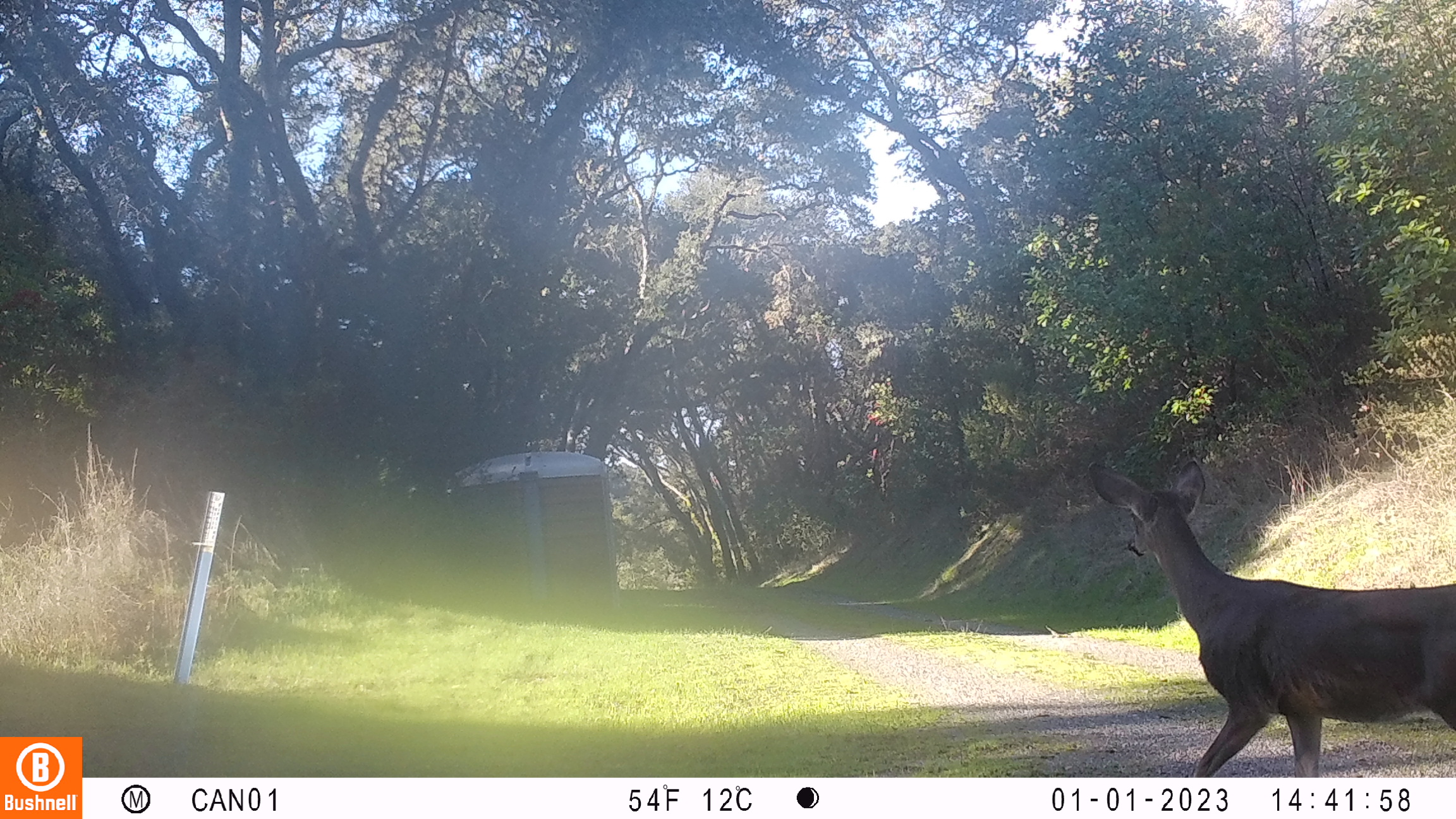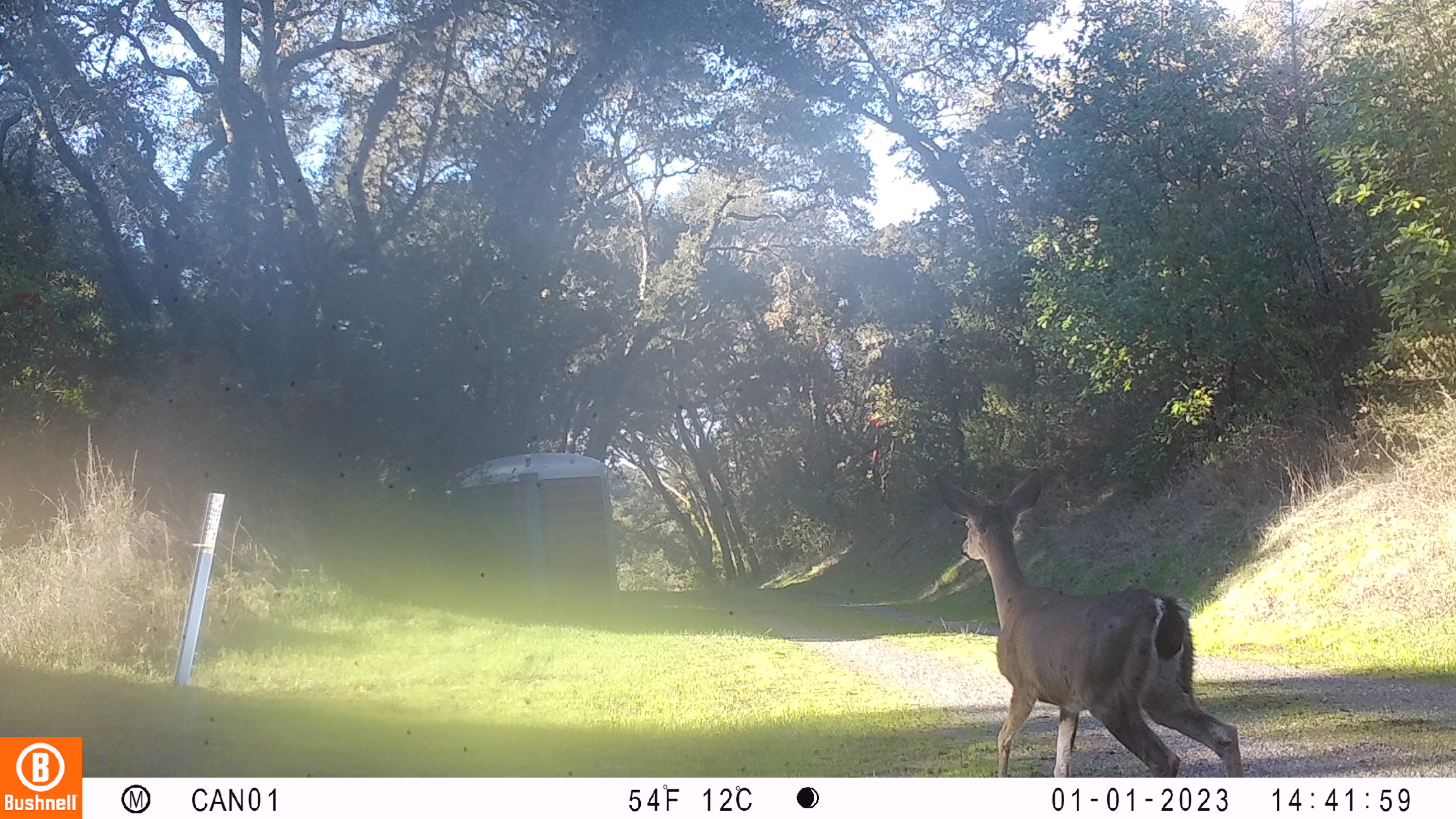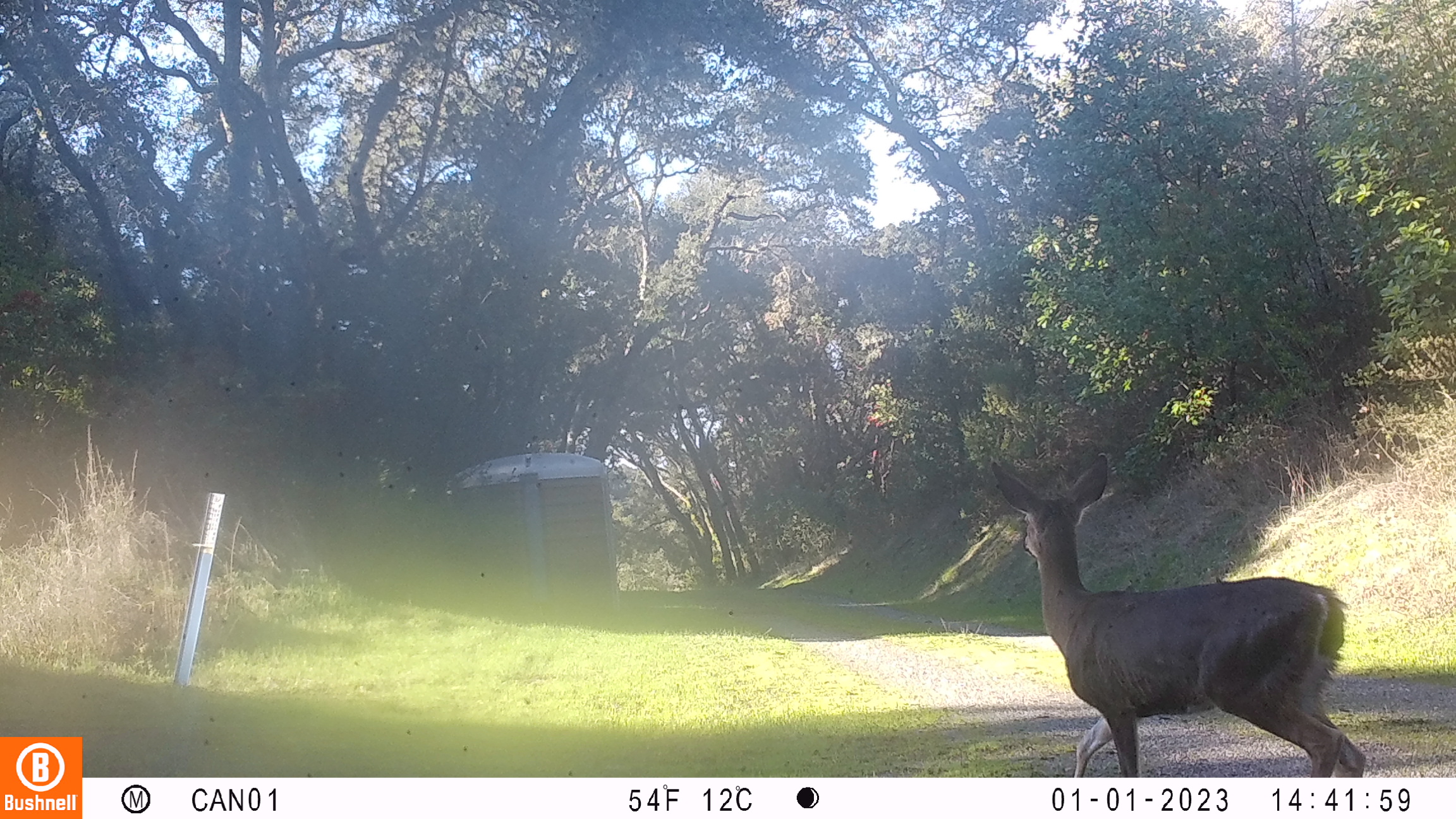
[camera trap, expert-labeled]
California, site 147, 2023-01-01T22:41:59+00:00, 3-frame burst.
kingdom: Animalia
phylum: Chordata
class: Mammalia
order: Artiodactyla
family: Cervidae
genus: Odocoileus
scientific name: Odocoileus hemionus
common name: mule deer